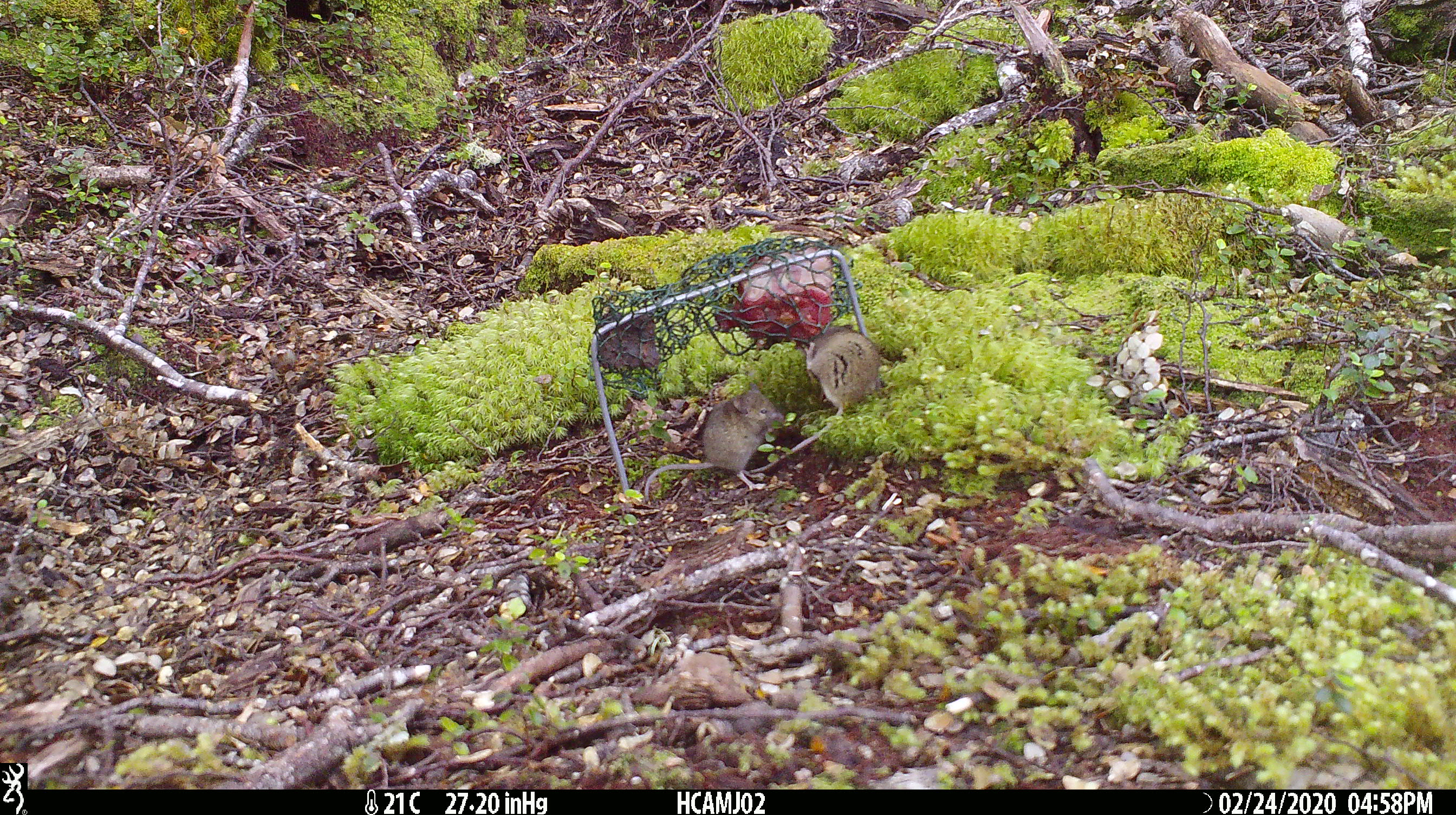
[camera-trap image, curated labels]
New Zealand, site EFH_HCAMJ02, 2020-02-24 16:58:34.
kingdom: Animalia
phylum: Chordata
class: Mammalia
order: Rodentia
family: Muridae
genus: Mus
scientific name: Mus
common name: mouse